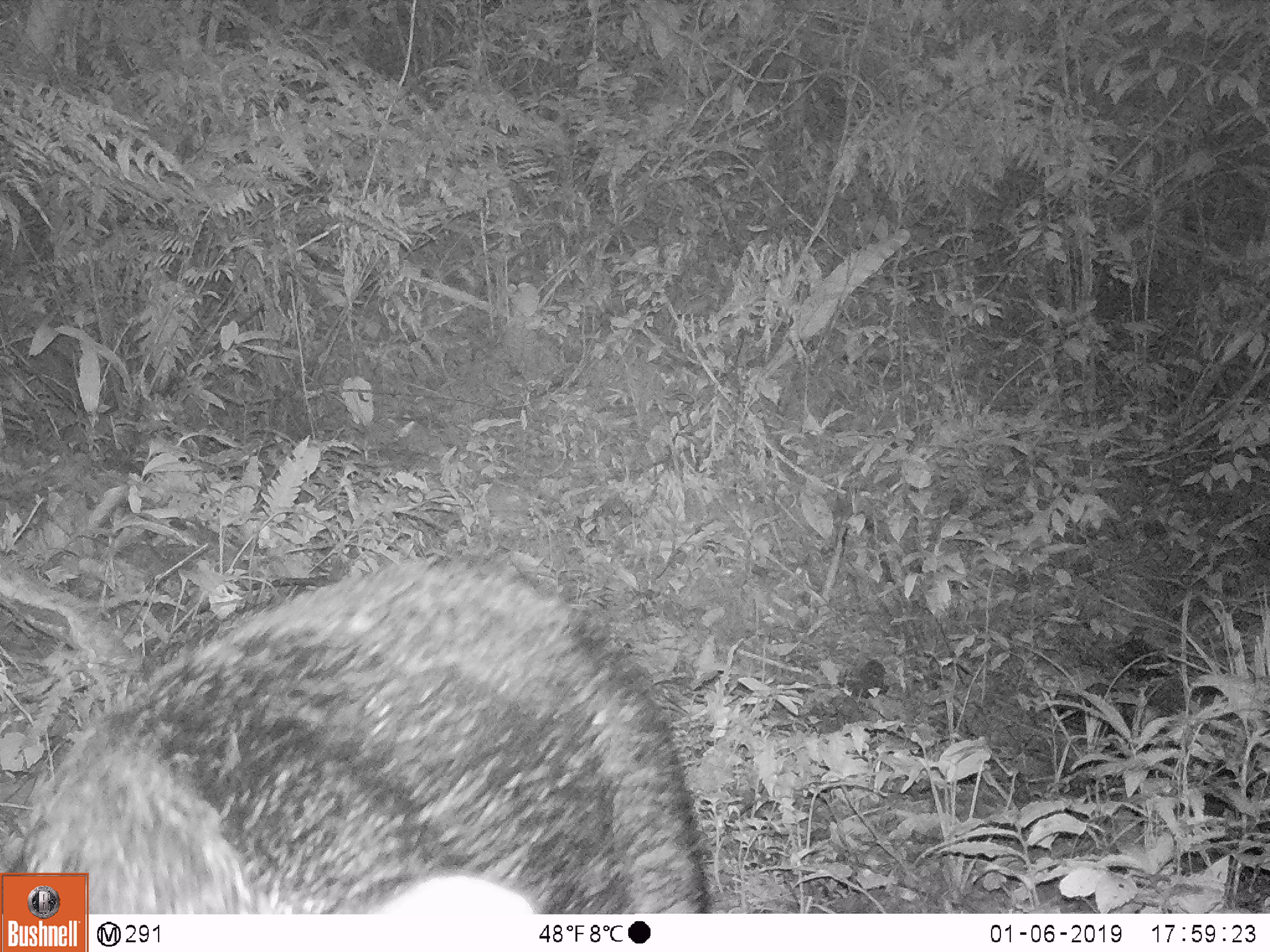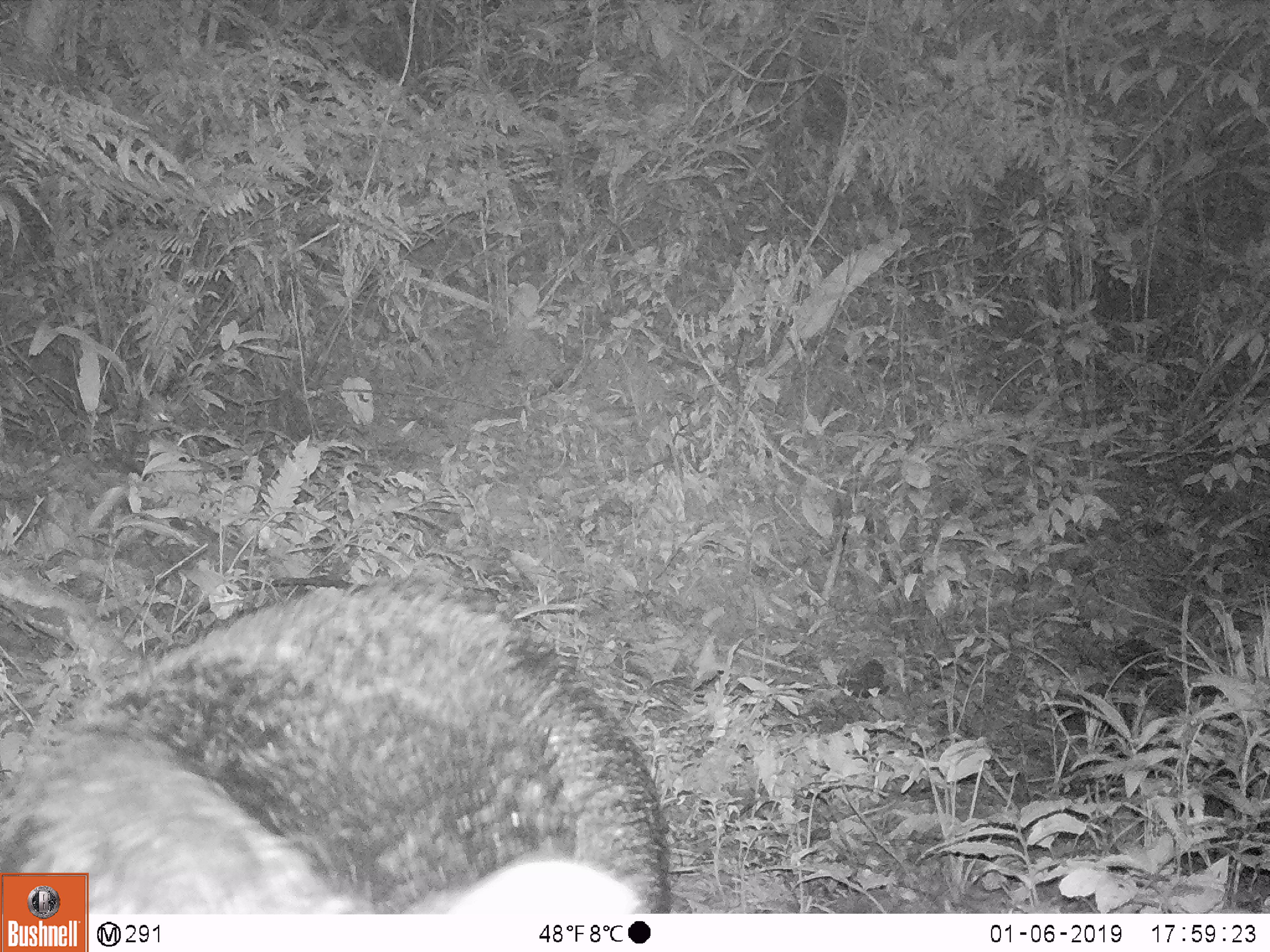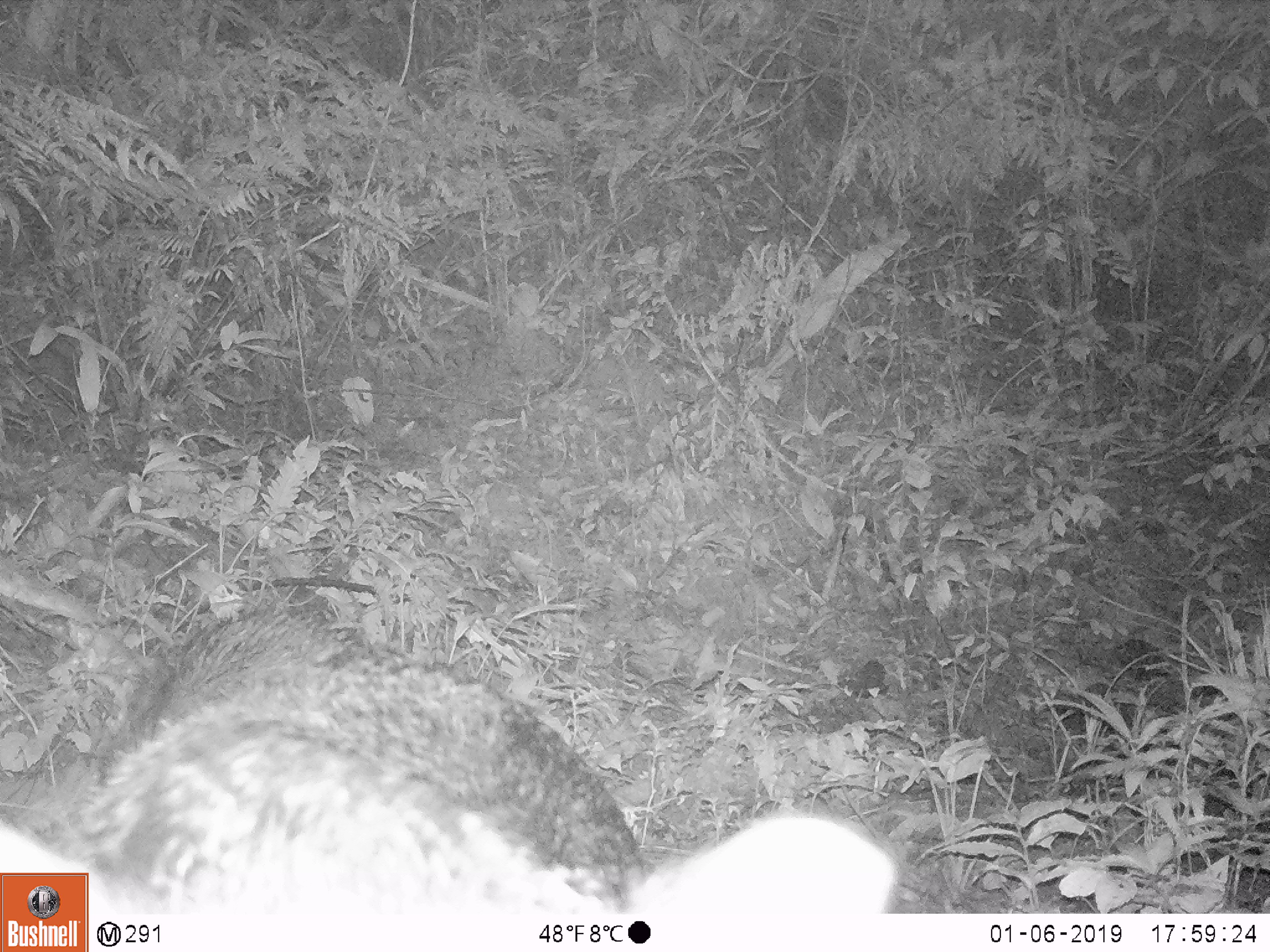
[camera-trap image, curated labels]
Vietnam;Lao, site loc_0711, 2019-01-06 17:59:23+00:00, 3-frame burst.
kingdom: Animalia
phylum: Chordata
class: Mammalia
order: Artiodactyla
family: Suidae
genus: Sus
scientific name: Sus scrofa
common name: eurasian wild pig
Eurasian wild pig (Sus scrofa). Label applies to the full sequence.